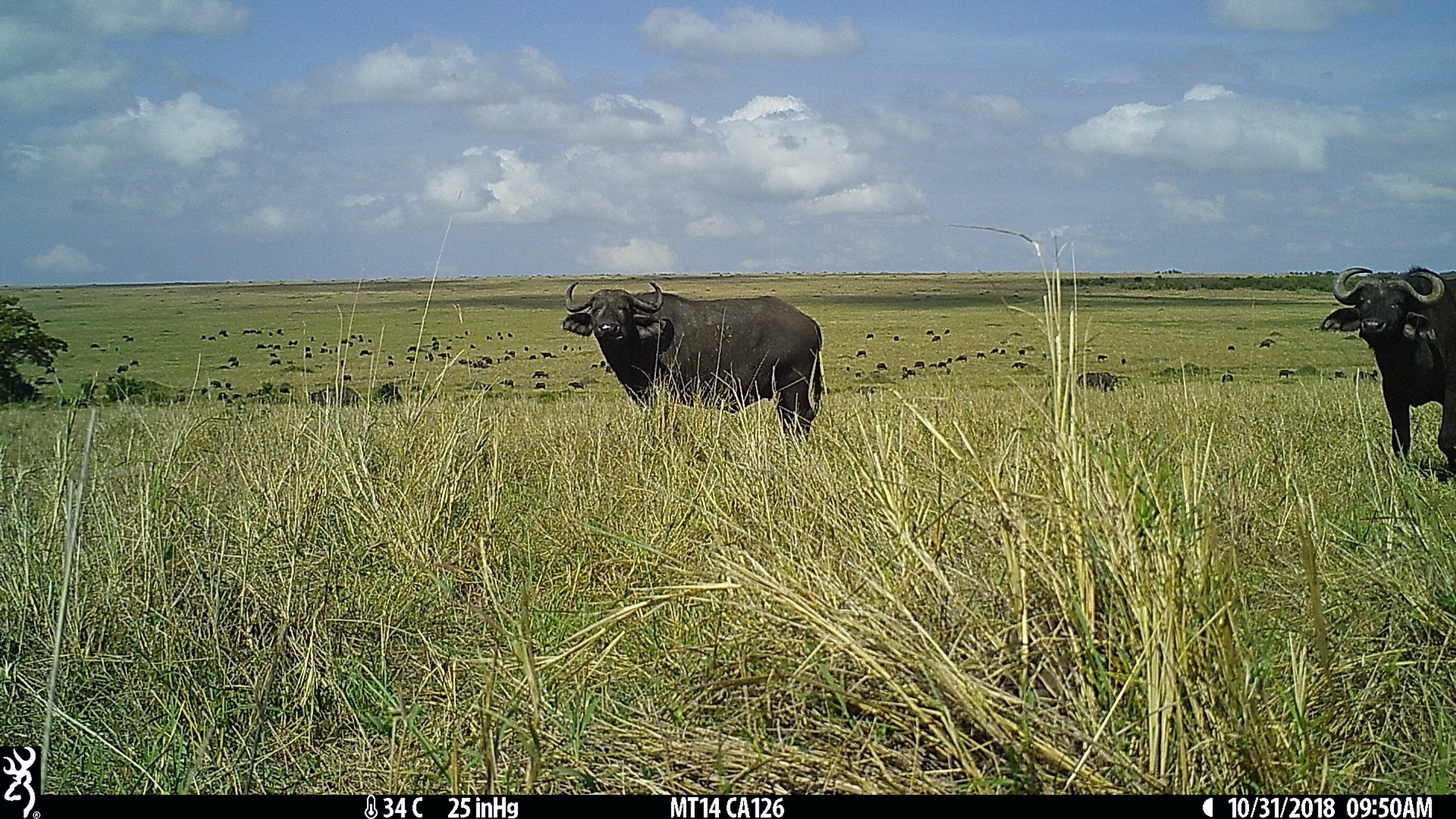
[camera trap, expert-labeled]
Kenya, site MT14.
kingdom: Animalia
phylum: Chordata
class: Mammalia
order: Artiodactyla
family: Bovidae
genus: Syncerus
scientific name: Syncerus caffer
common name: buffalo